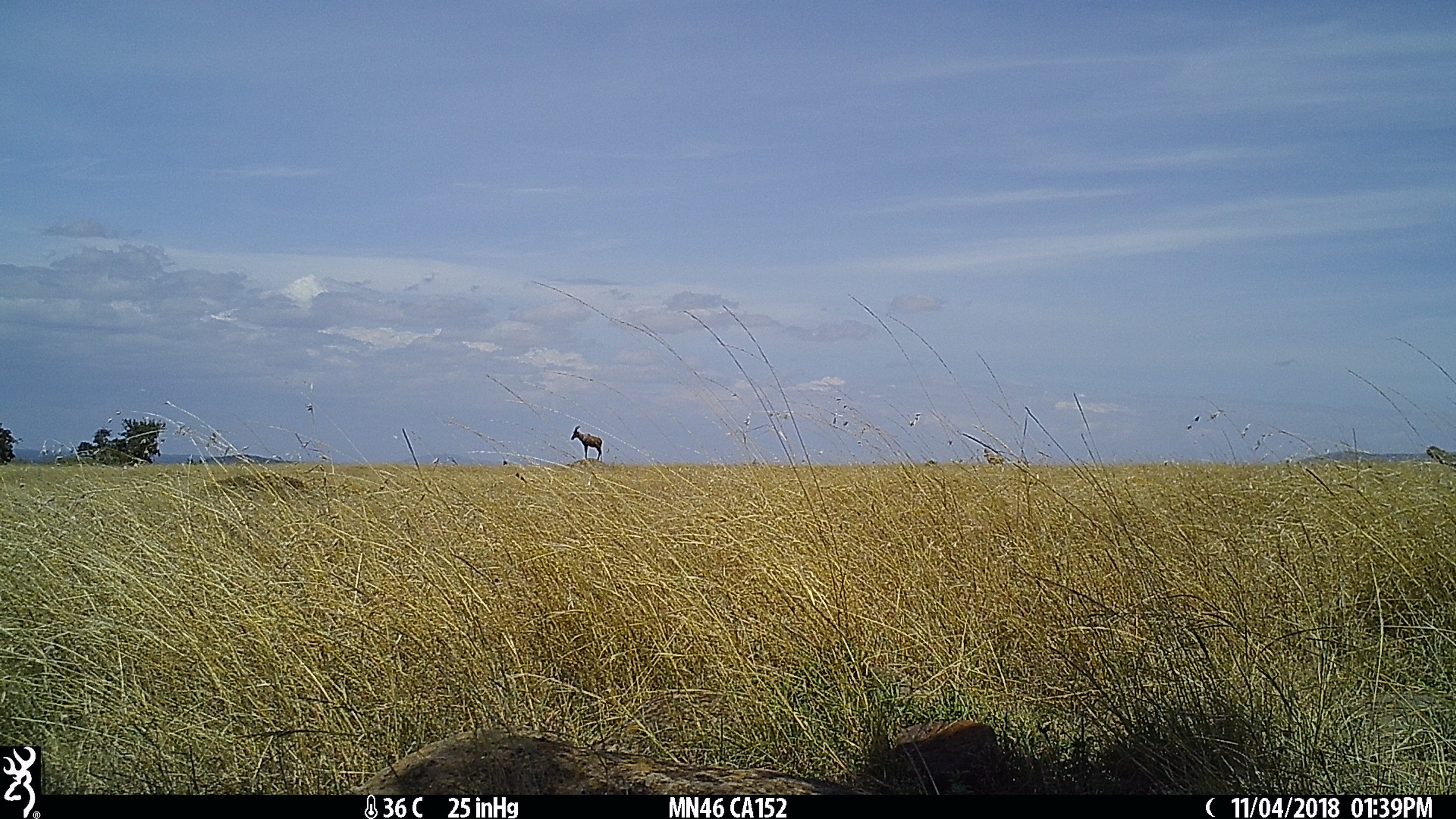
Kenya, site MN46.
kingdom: Animalia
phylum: Chordata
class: Mammalia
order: Artiodactyla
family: Bovidae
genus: Damaliscus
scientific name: Damaliscus lunatus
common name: topi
Topi (Damaliscus lunatus).